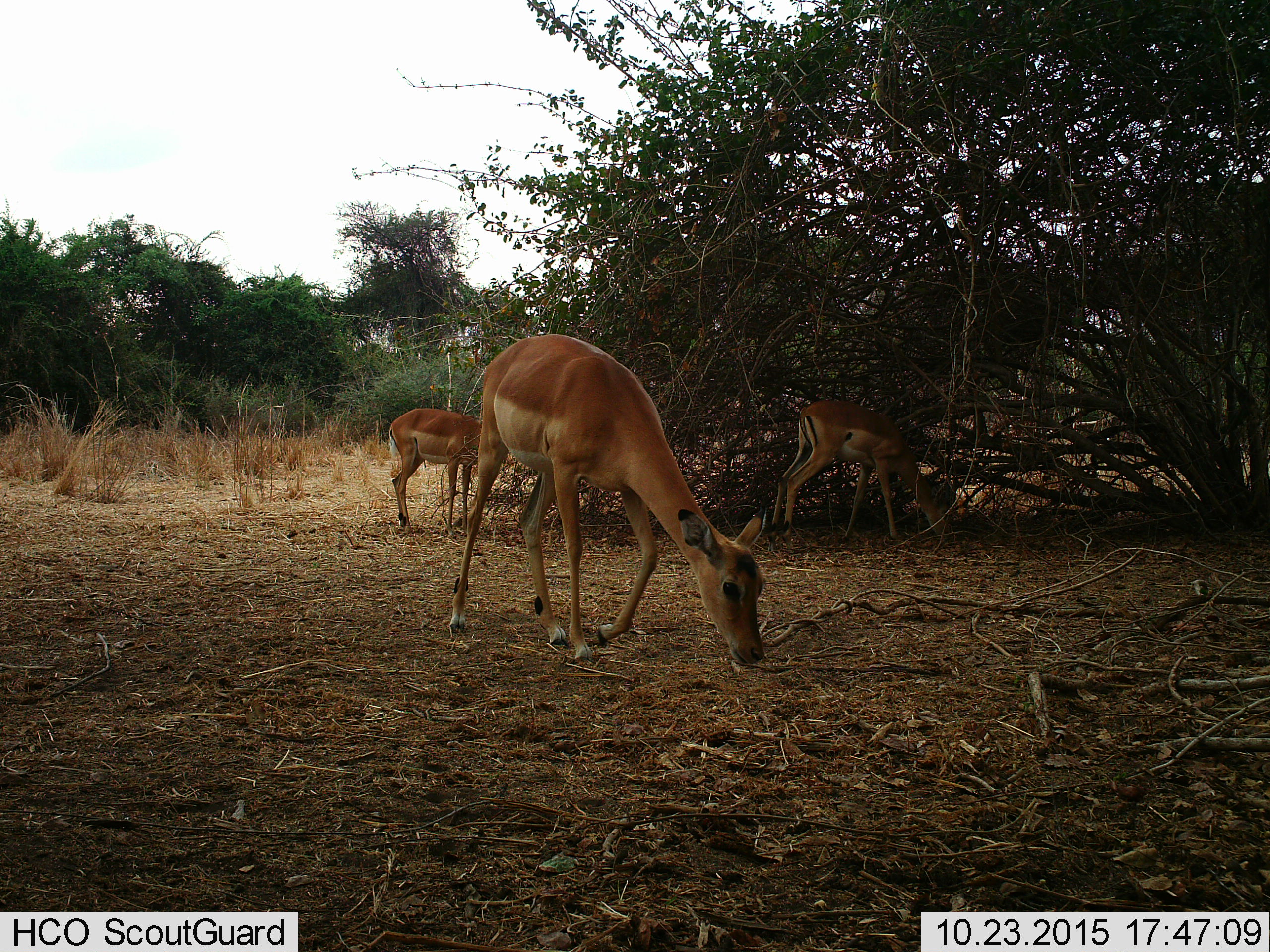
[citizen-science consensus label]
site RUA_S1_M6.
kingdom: Animalia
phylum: Chordata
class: Mammalia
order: Artiodactyla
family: Bovidae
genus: Aepyceros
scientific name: Aepyceros melampus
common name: impala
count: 3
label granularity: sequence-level